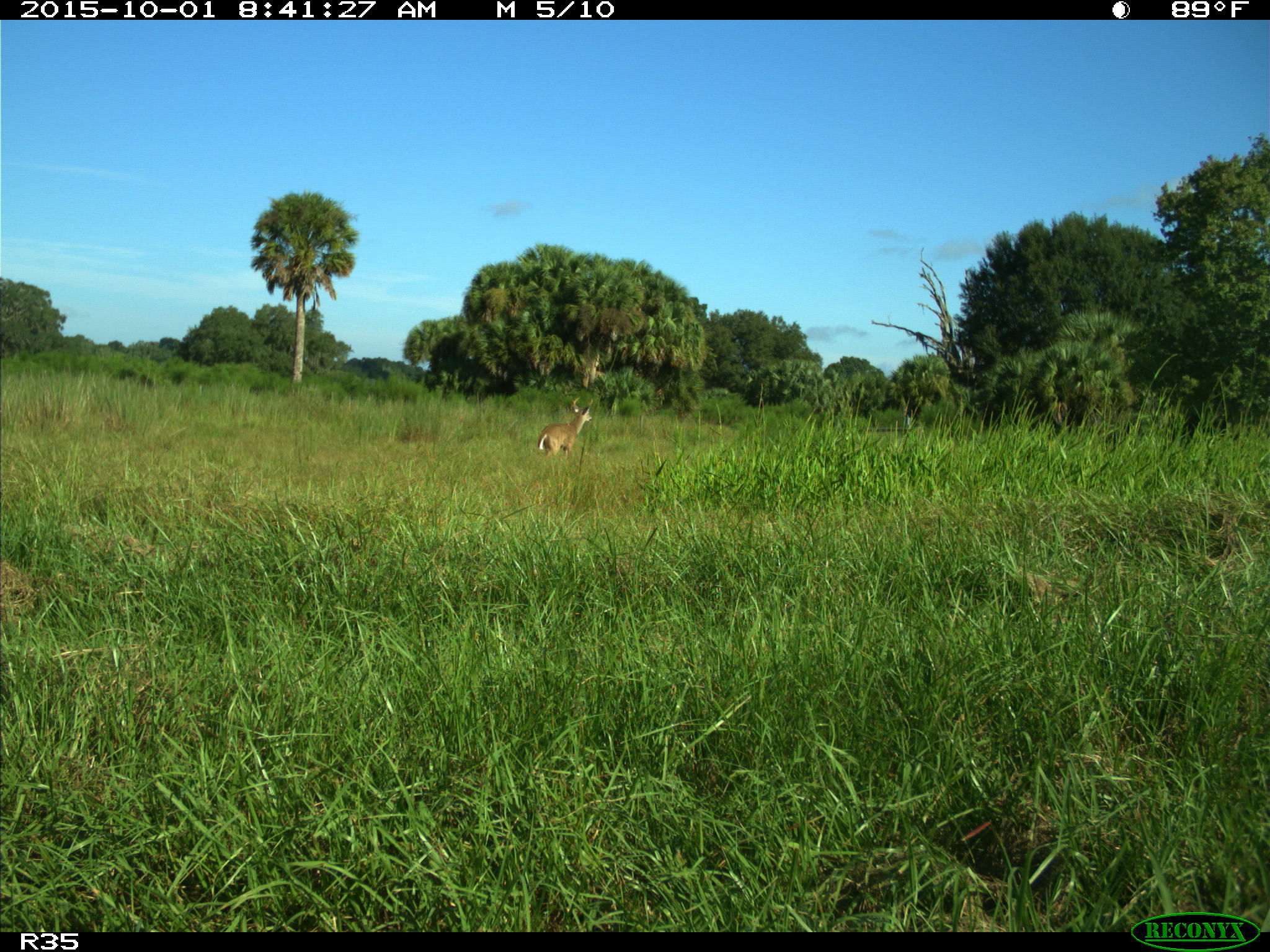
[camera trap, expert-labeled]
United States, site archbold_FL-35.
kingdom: Animalia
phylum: Chordata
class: Mammalia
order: Artiodactyla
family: Cervidae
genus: Odocoileus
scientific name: Odocoileus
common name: deer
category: unidentified deer